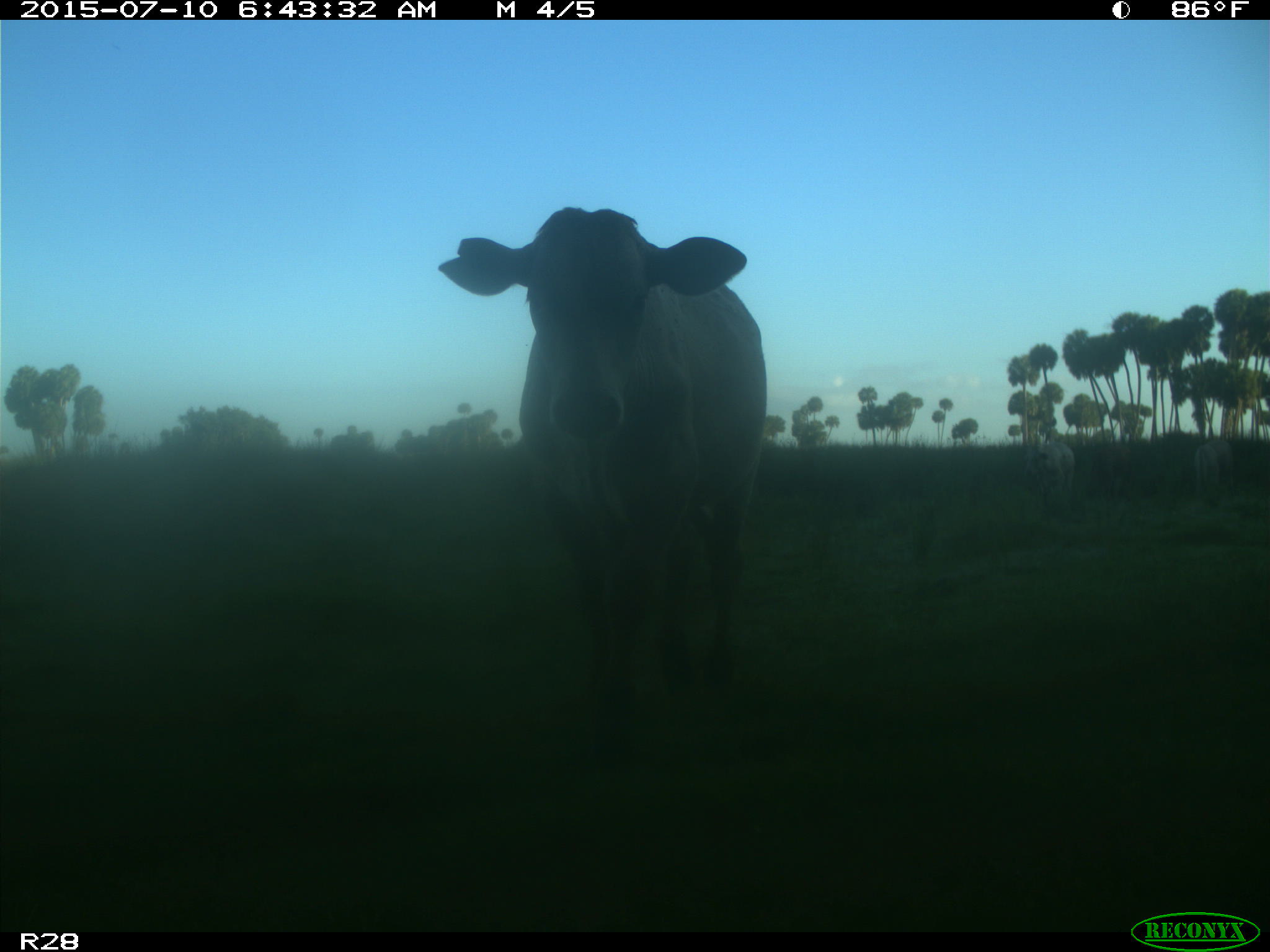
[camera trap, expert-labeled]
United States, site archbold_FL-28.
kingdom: Animalia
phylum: Chordata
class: Mammalia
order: Artiodactyla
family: Bovidae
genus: Bos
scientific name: Bos taurus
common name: domestic cow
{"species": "Bos taurus (domestic cow)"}